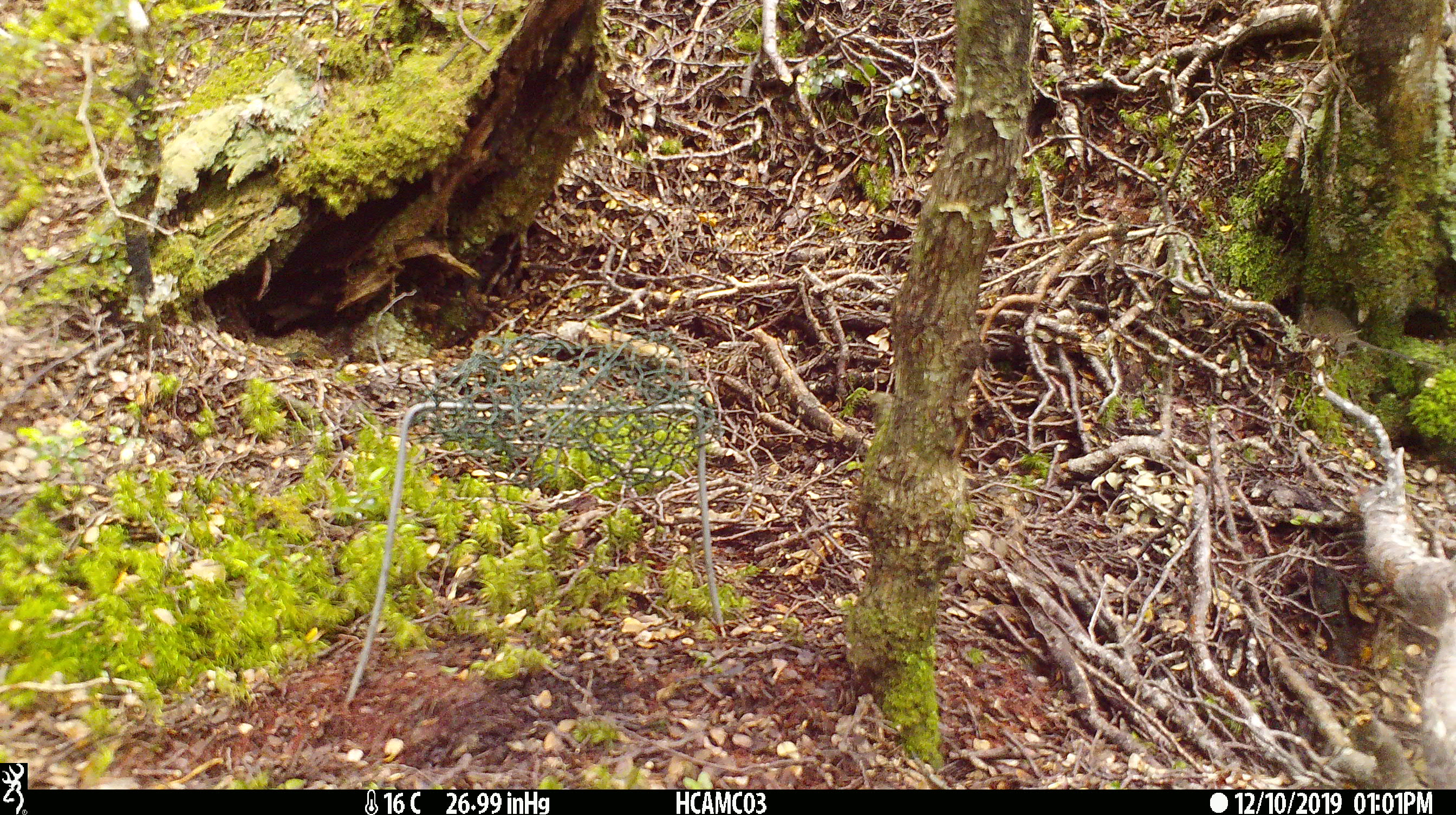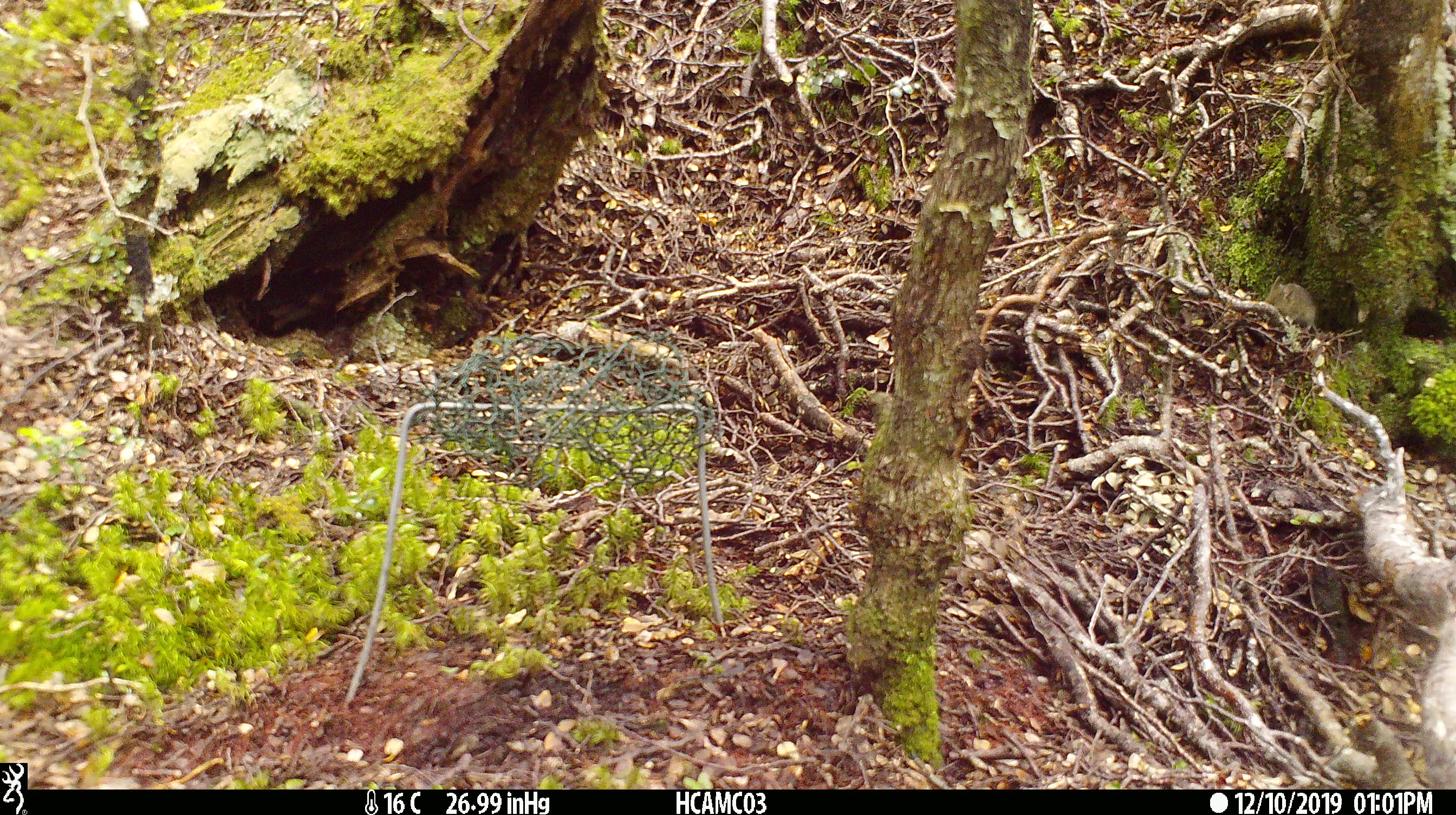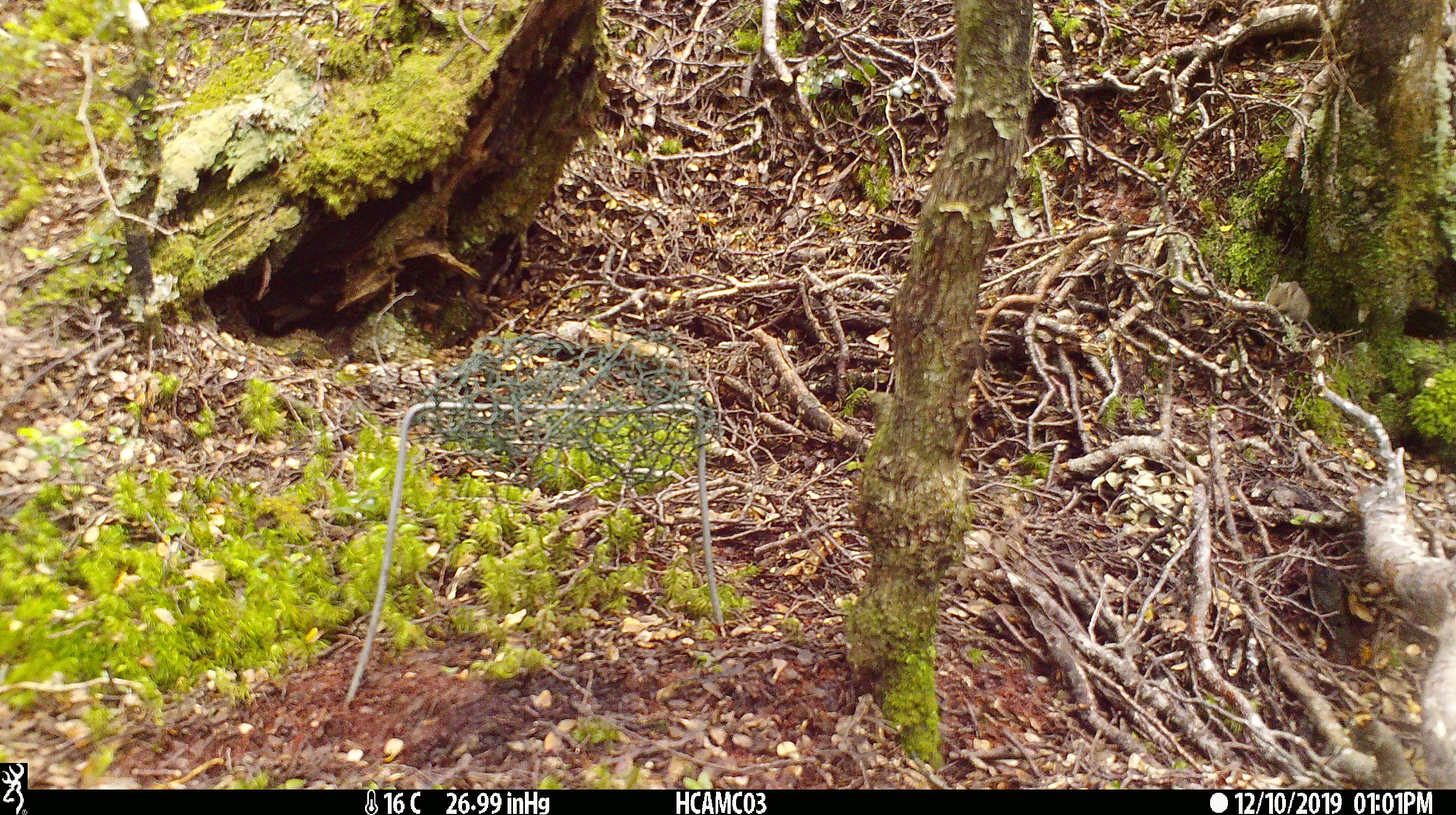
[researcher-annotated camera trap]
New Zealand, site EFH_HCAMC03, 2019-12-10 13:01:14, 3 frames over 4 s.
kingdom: Animalia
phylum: Chordata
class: Mammalia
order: Rodentia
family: Muridae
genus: Mus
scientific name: Mus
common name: mouse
Mouse (Mus).